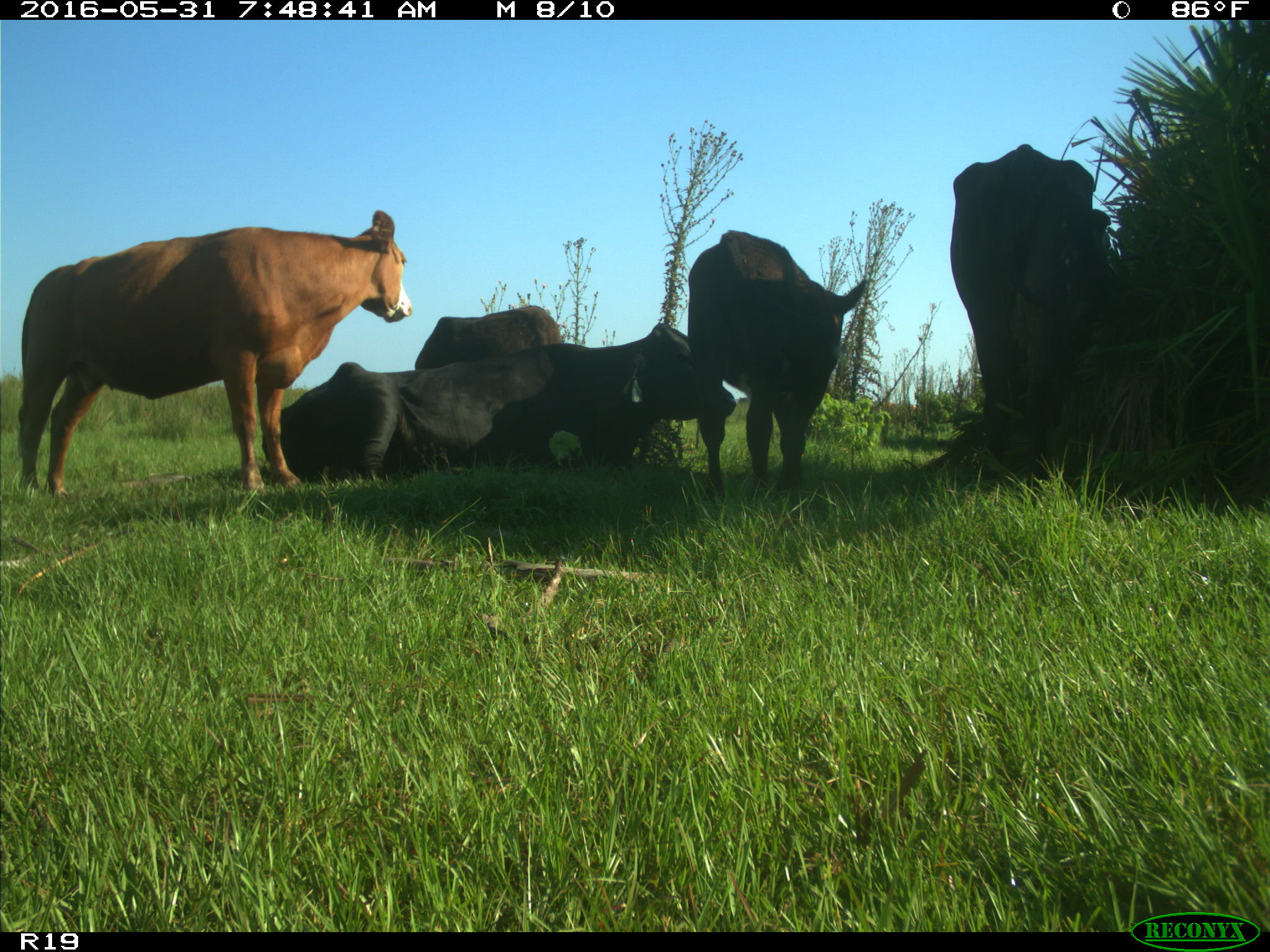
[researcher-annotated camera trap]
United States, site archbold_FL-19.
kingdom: Animalia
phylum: Chordata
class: Mammalia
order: Artiodactyla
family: Bovidae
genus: Bos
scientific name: Bos taurus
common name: domestic cow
Bos taurus (domestic cow).